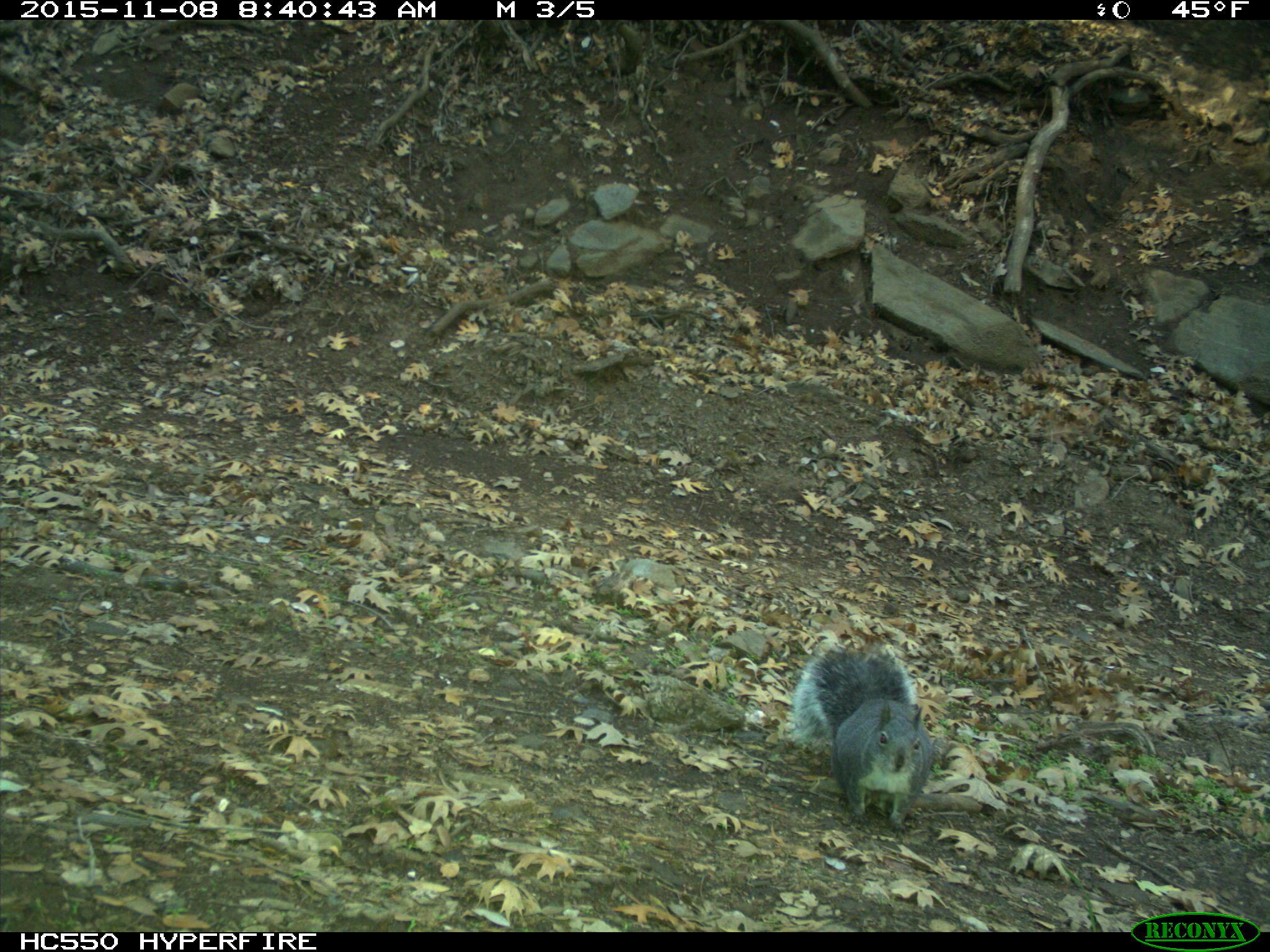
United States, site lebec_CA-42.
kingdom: Animalia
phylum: Chordata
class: Mammalia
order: Rodentia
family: Sciuridae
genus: Sciurus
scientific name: Sciurus carolinensis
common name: eastern gray squirrel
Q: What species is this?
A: Sciurus carolinensis (eastern gray squirrel).